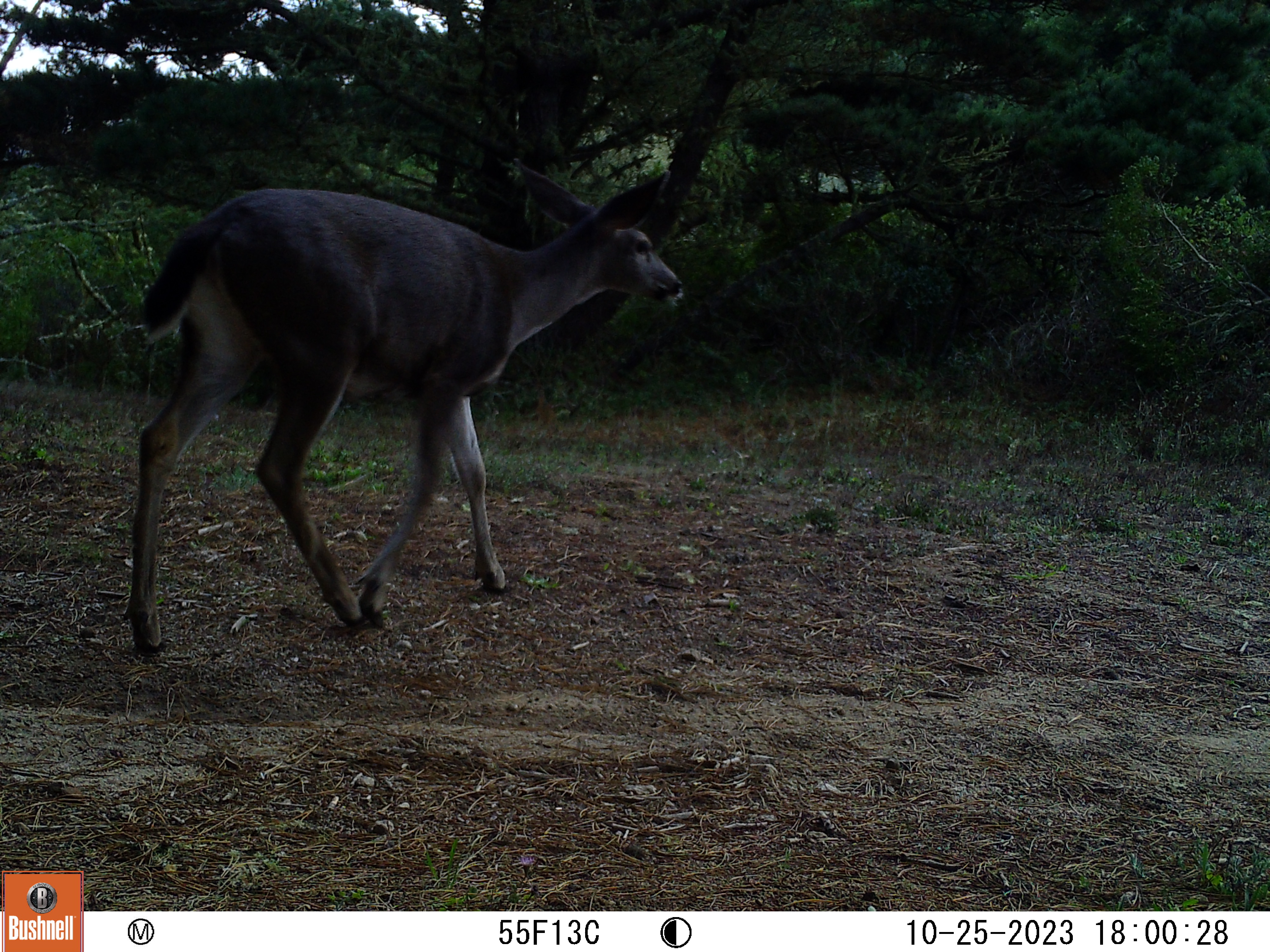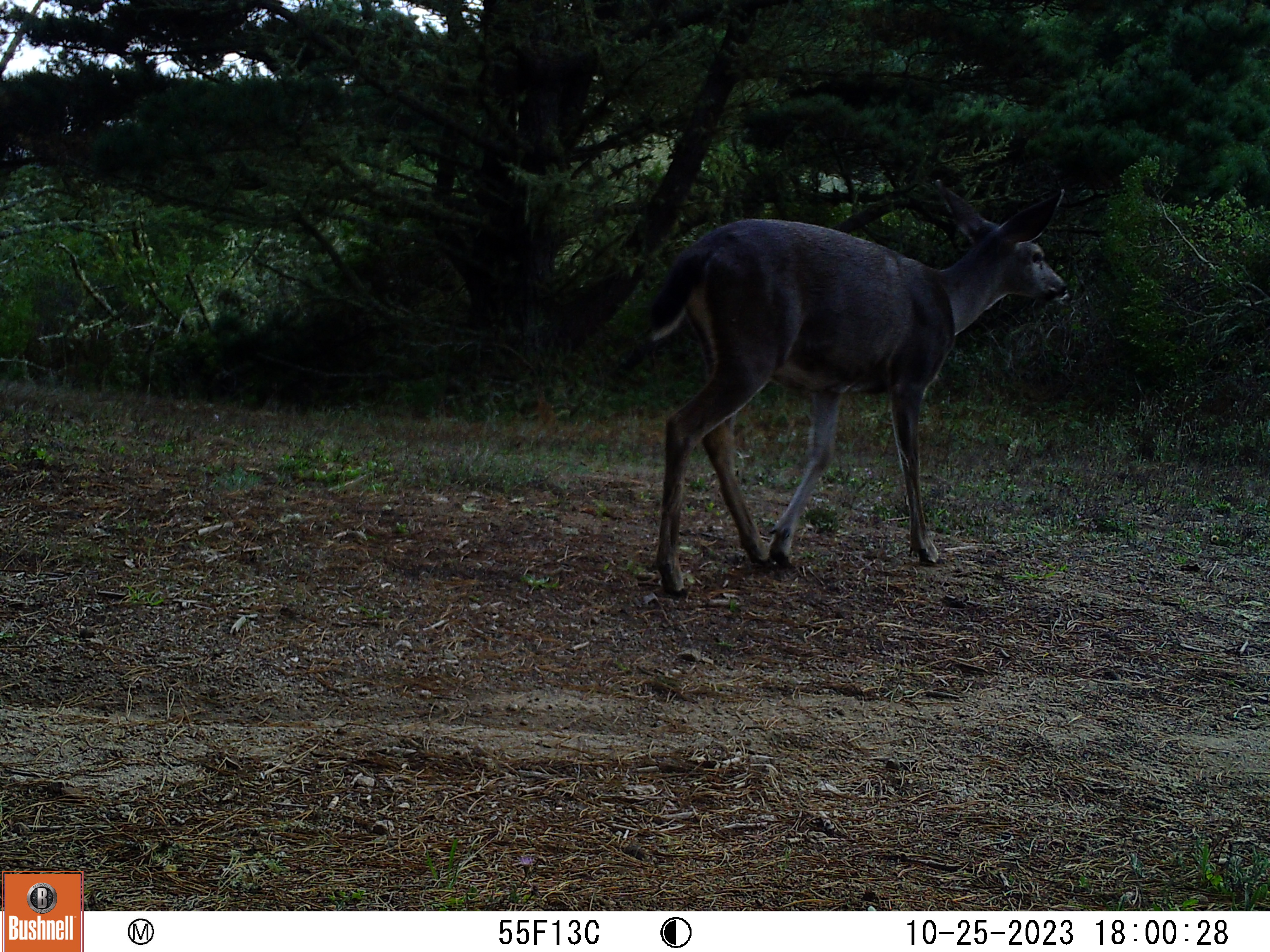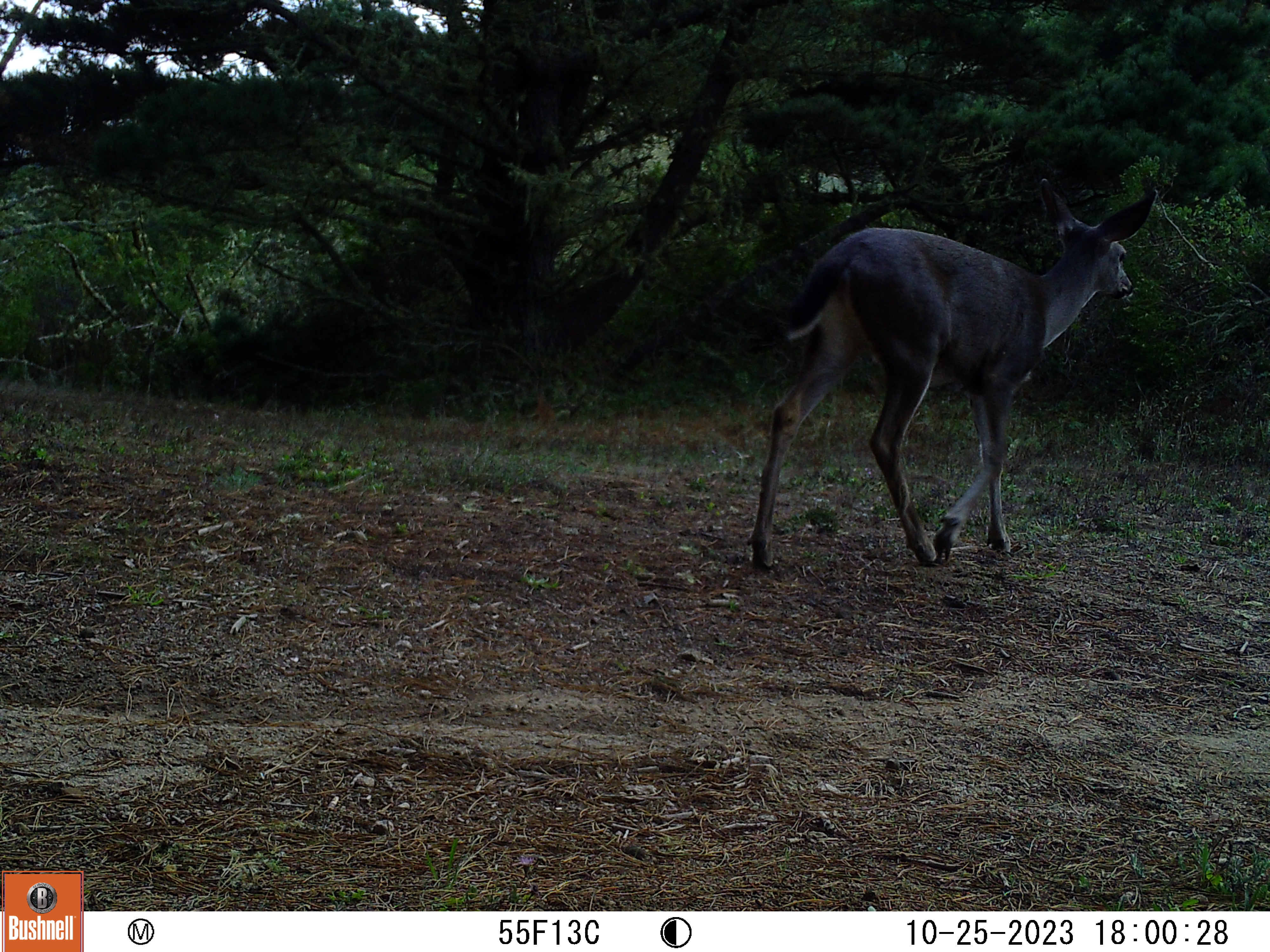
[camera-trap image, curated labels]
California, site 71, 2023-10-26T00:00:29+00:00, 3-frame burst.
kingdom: Animalia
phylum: Chordata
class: Mammalia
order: Artiodactyla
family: Cervidae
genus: Odocoileus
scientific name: Odocoileus hemionus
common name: mule deer